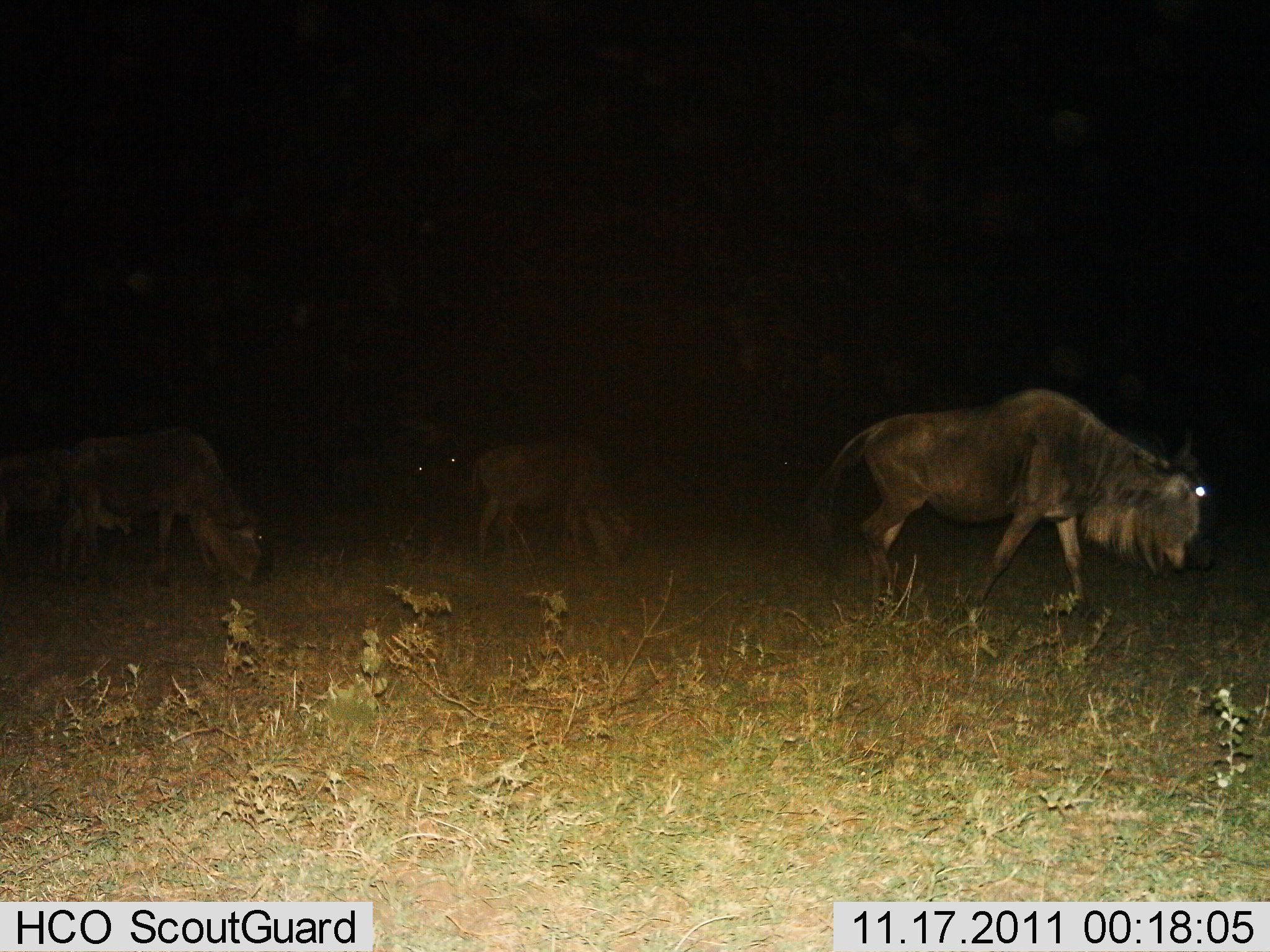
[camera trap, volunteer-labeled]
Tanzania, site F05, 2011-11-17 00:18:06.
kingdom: Animalia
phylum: Chordata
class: Mammalia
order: Artiodactyla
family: Bovidae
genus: Connochaetes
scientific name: Connochaetes taurinus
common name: blue wildebeest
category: wildebeest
Wildebeest (blue wildebeest) (Connochaetes taurinus), count 4. Behavior (volunteer vote fractions): standing 0%, resting 0%, moving 83%, interacting 0%. Young present (vote fraction): 0%. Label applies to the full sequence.